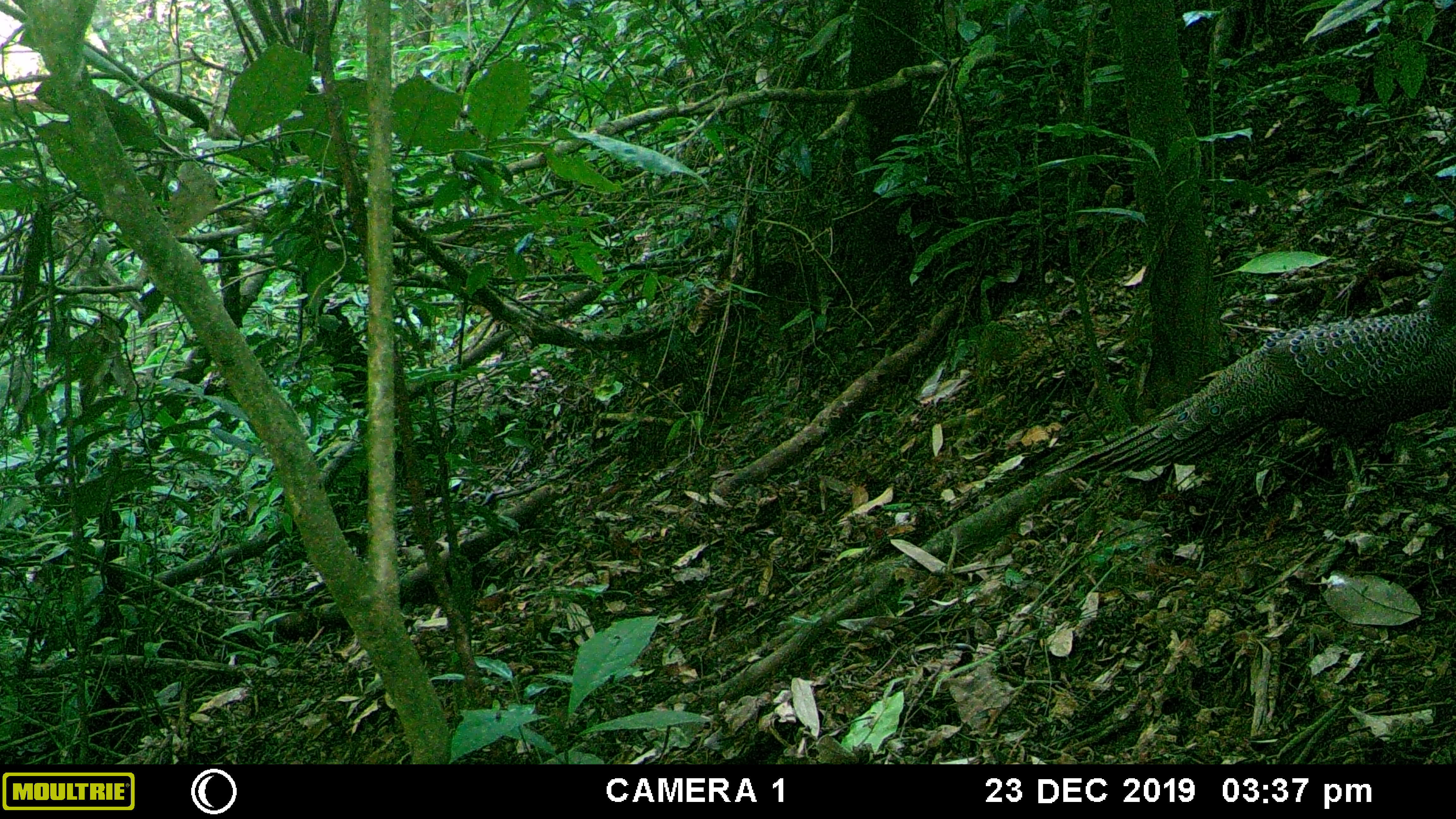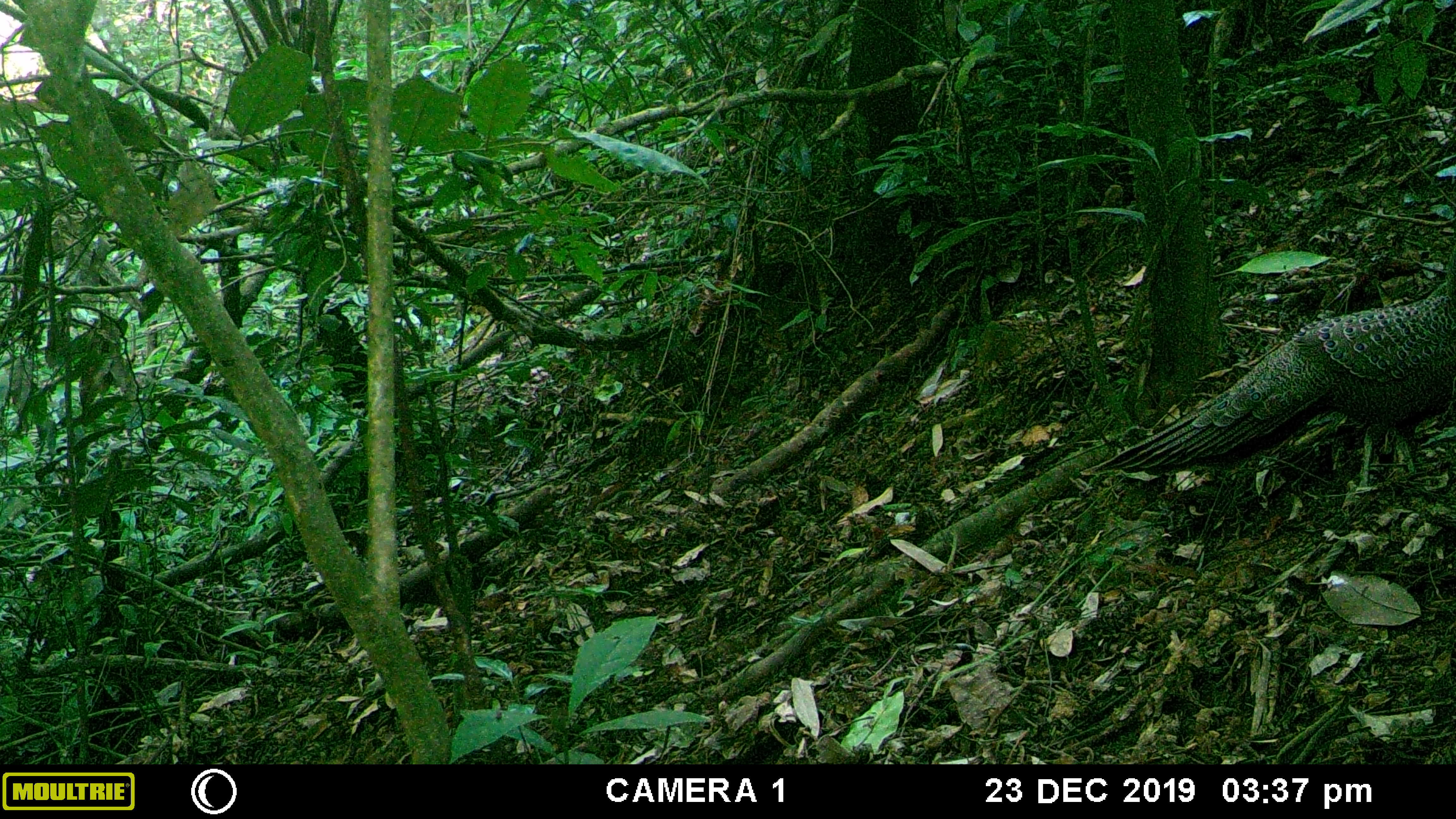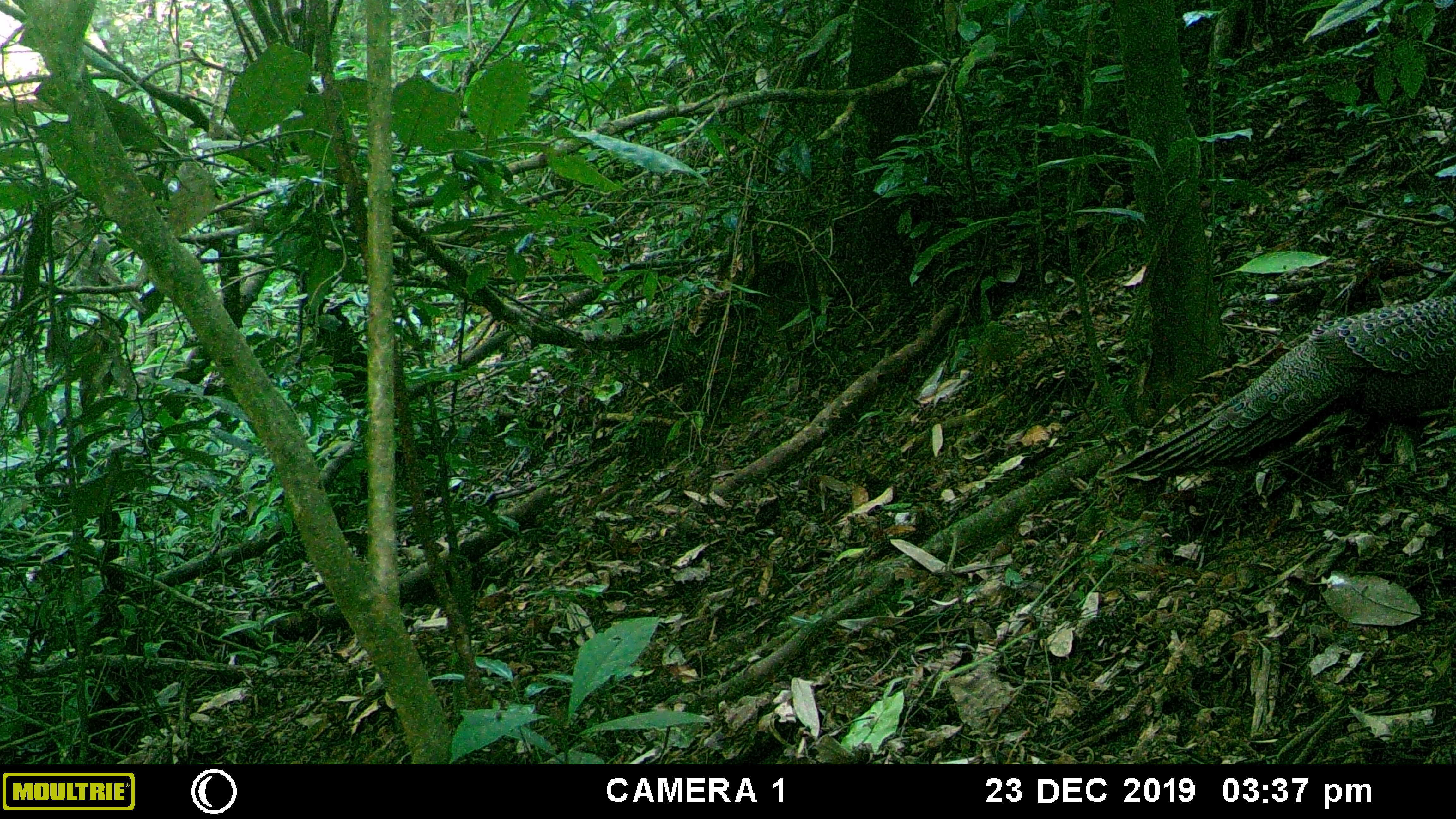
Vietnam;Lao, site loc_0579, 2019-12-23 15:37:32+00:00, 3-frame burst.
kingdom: Animalia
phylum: Chordata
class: Aves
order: Galliformes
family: Phasianidae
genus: Polyplectron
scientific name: Polyplectron bicalcaratum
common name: gray peacock-pheasant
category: grey peacock pheasant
Grey peacock pheasant (gray peacock-pheasant) (Polyplectron bicalcaratum). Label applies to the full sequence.